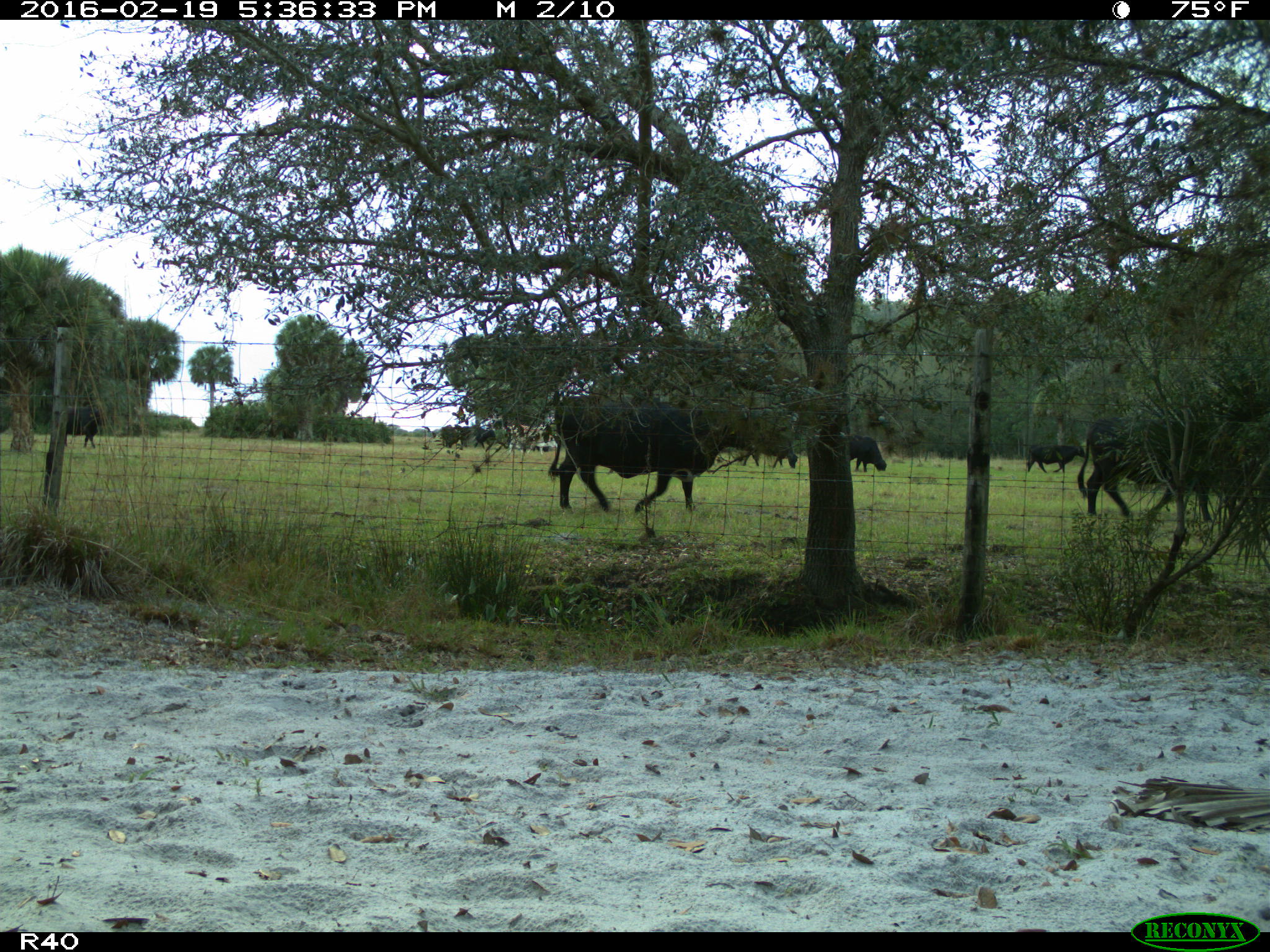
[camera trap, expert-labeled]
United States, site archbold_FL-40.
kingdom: Animalia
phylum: Chordata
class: Mammalia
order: Artiodactyla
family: Bovidae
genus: Bos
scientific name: Bos taurus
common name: domestic cow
Bos taurus (domestic cow).